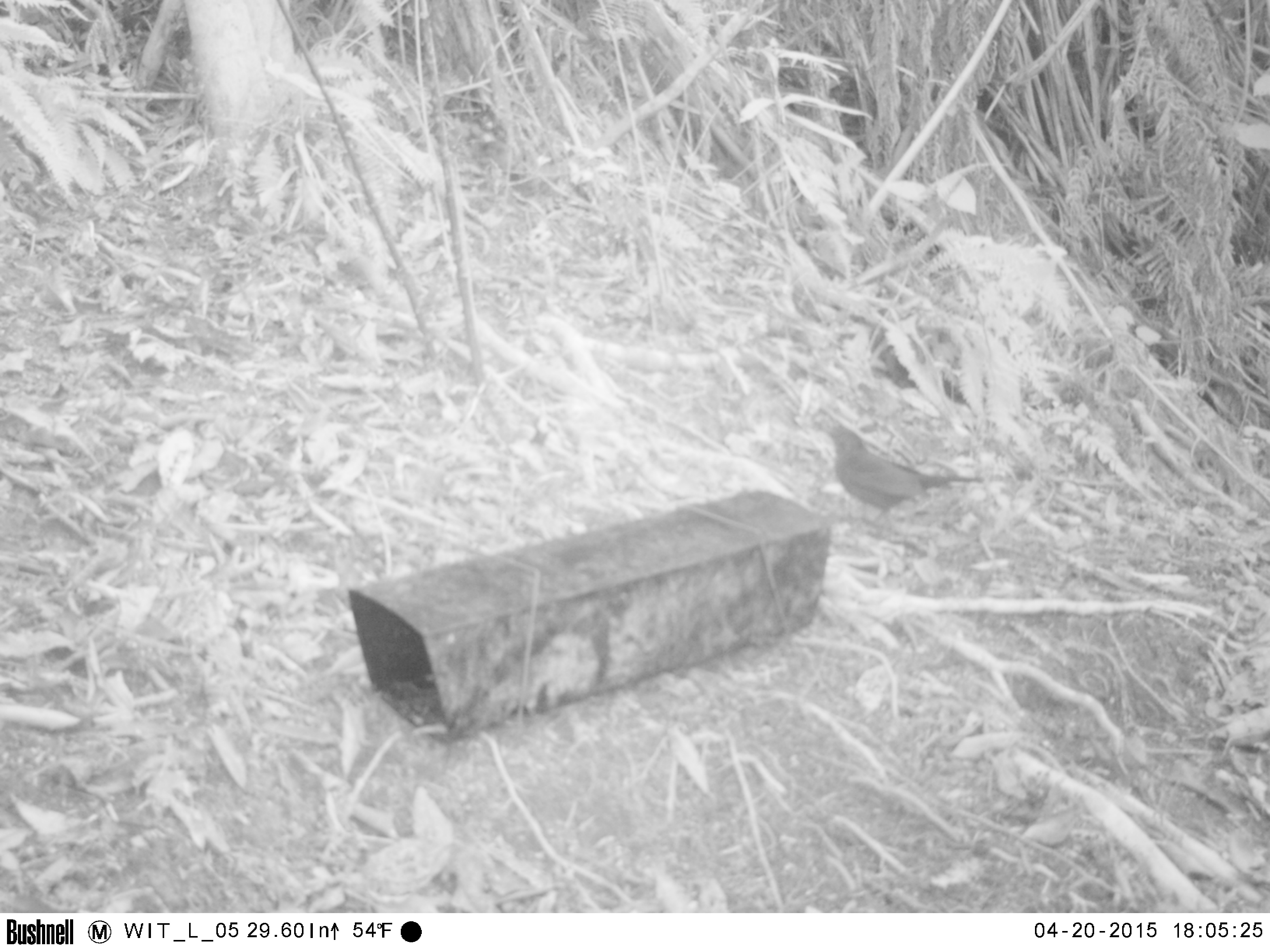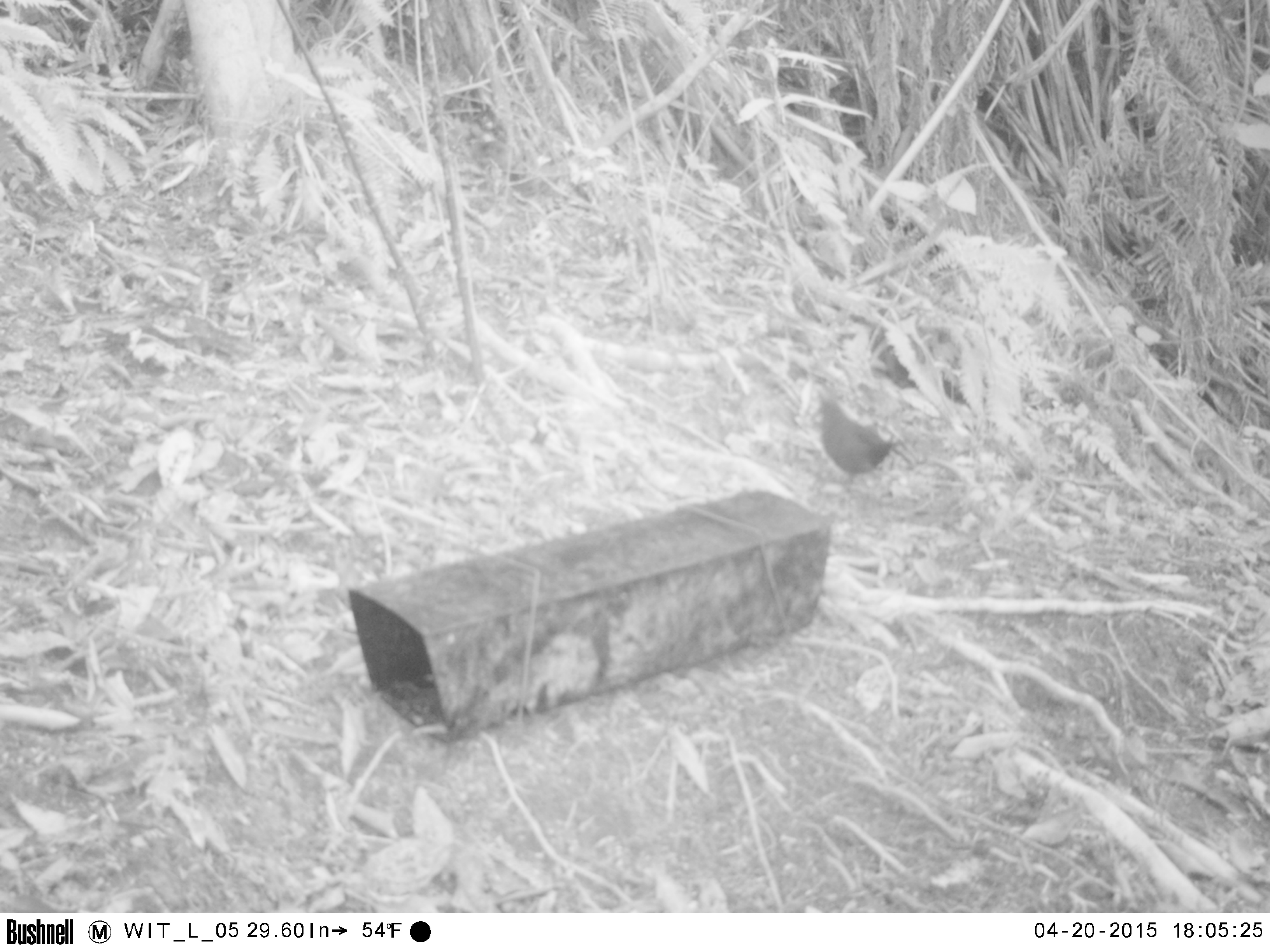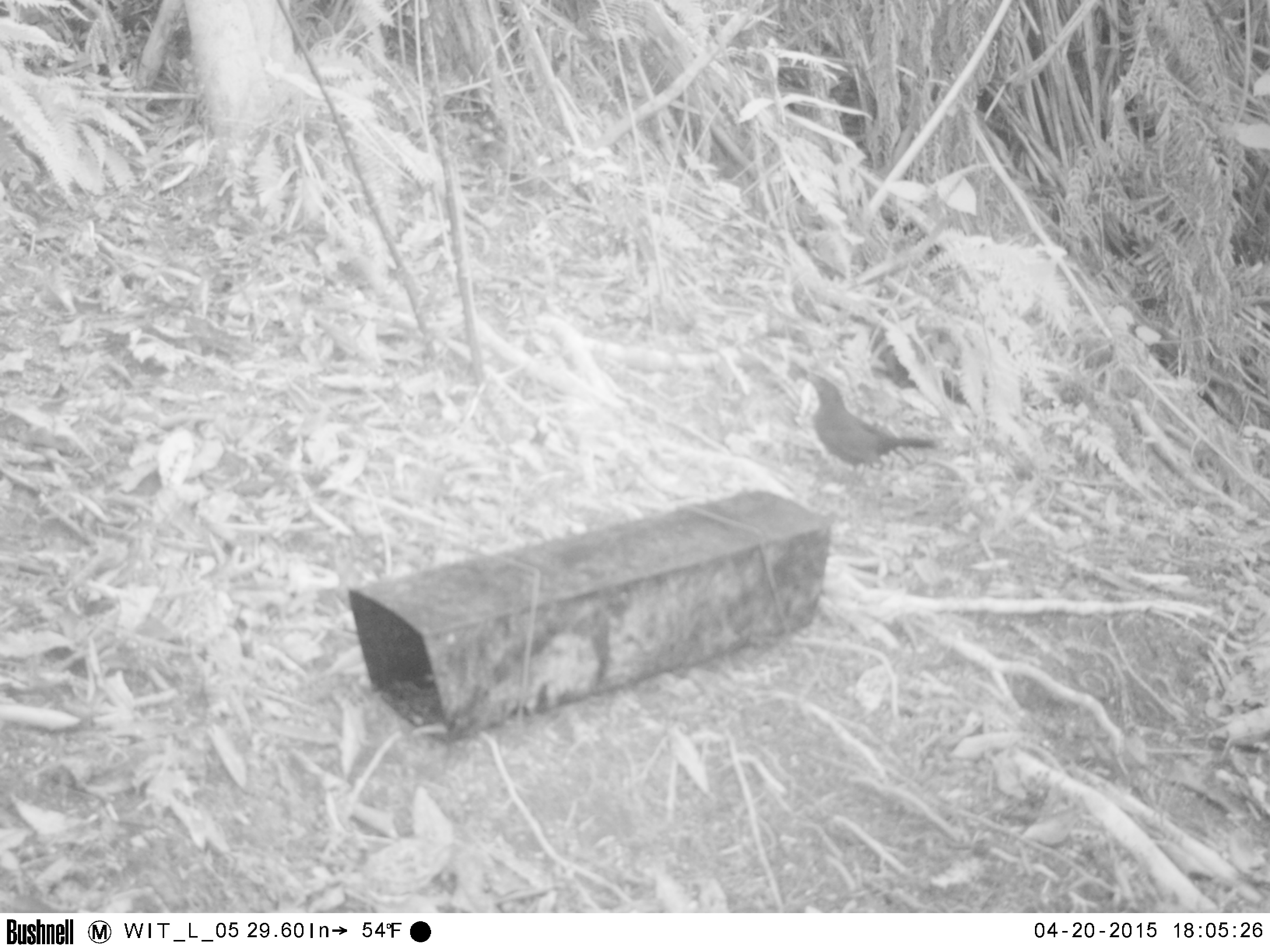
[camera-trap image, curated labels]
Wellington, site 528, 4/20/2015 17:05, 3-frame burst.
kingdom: Animalia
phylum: Chordata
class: Aves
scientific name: Aves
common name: bird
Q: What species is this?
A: Bird (Aves).